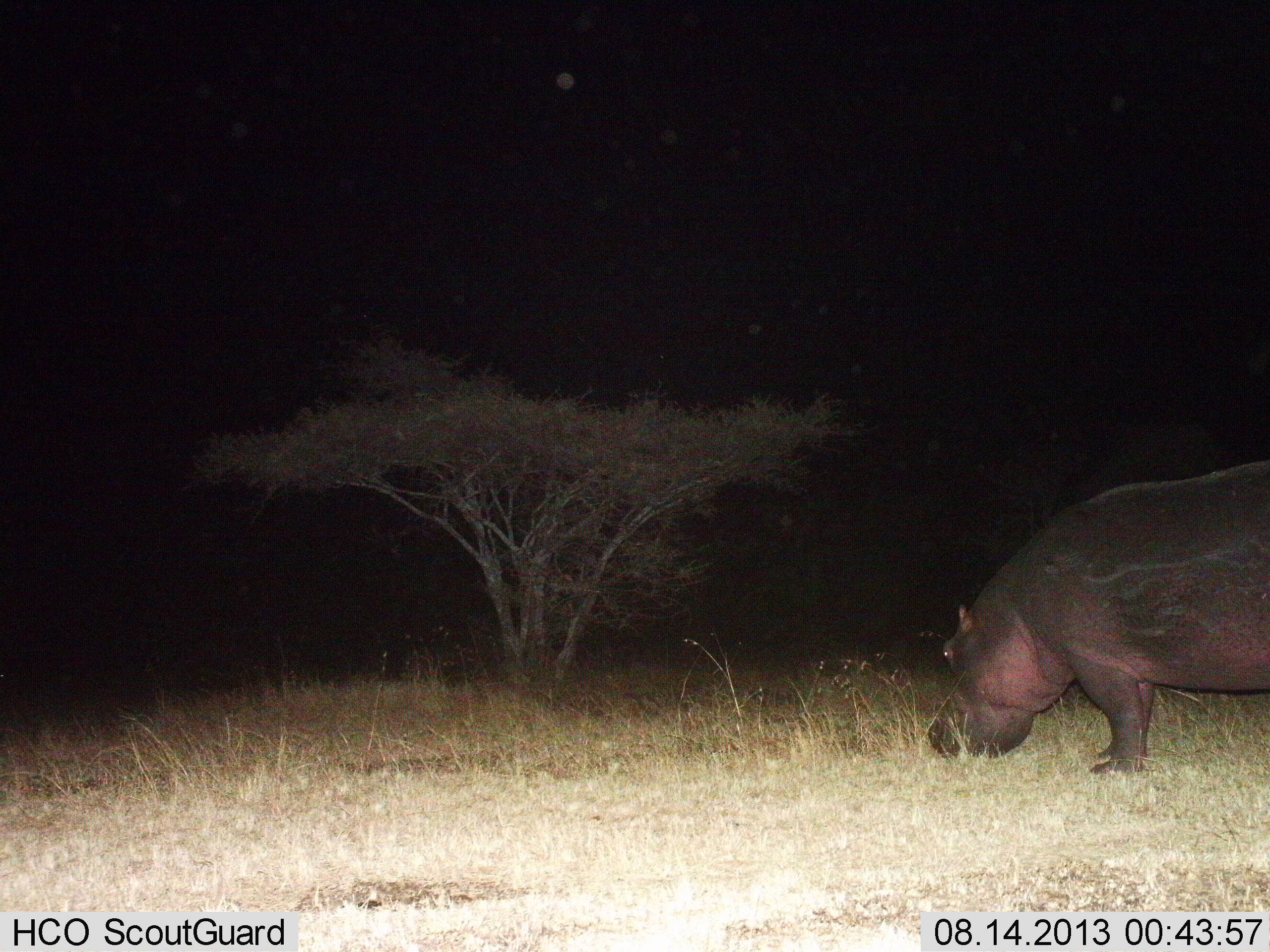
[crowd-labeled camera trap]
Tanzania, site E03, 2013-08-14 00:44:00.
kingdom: Animalia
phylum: Chordata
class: Mammalia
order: Artiodactyla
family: Hippopotamidae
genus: Hippopotamus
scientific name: Hippopotamus amphibius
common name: hippopotamus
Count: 1.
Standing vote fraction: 40%.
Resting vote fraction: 0%.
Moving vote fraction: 0%.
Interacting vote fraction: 0%.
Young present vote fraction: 0%.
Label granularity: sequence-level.